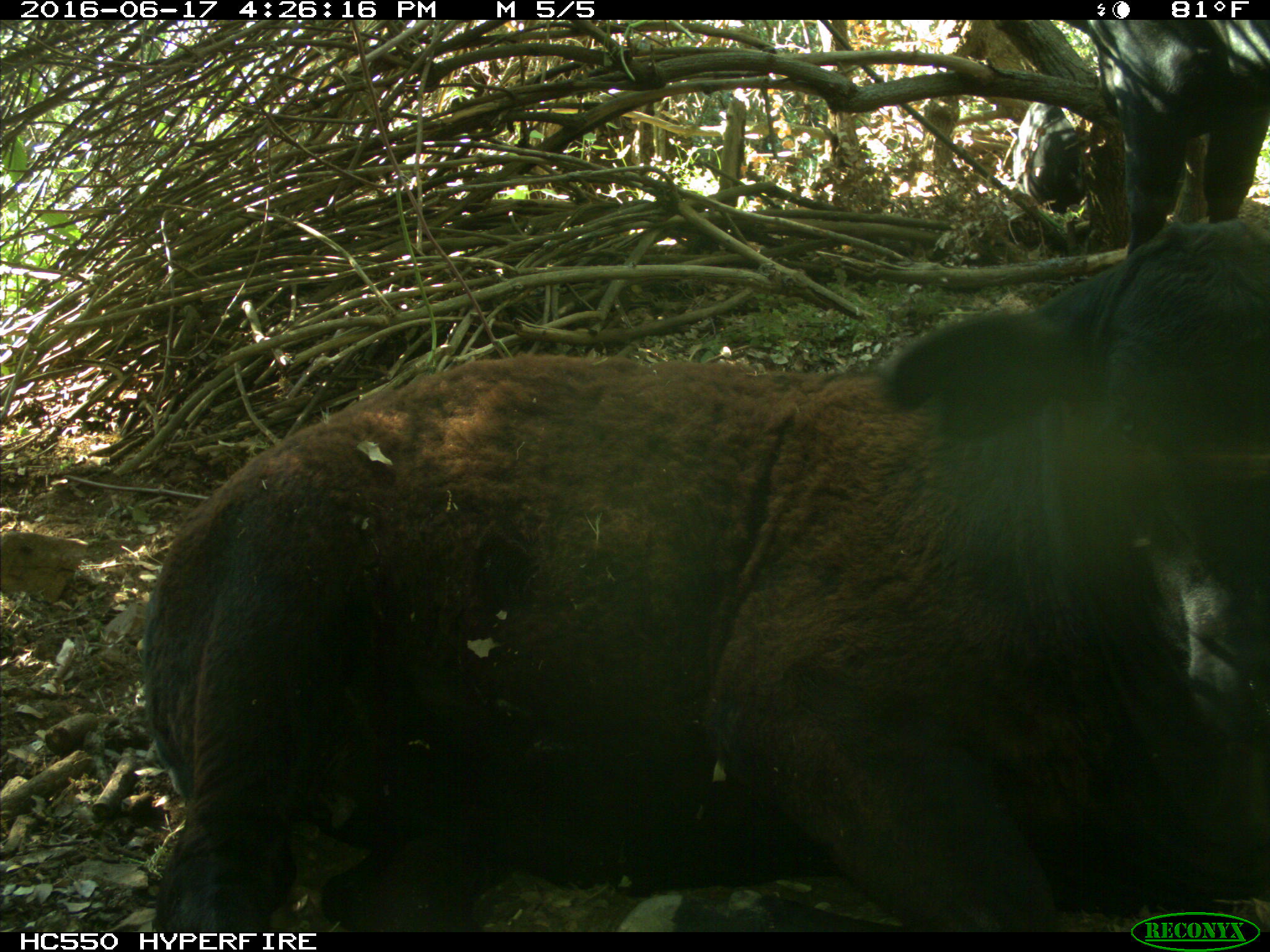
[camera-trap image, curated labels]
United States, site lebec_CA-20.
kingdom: Animalia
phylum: Chordata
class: Mammalia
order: Artiodactyla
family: Bovidae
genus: Bos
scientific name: Bos taurus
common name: domestic cow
Bos taurus (domestic cow).